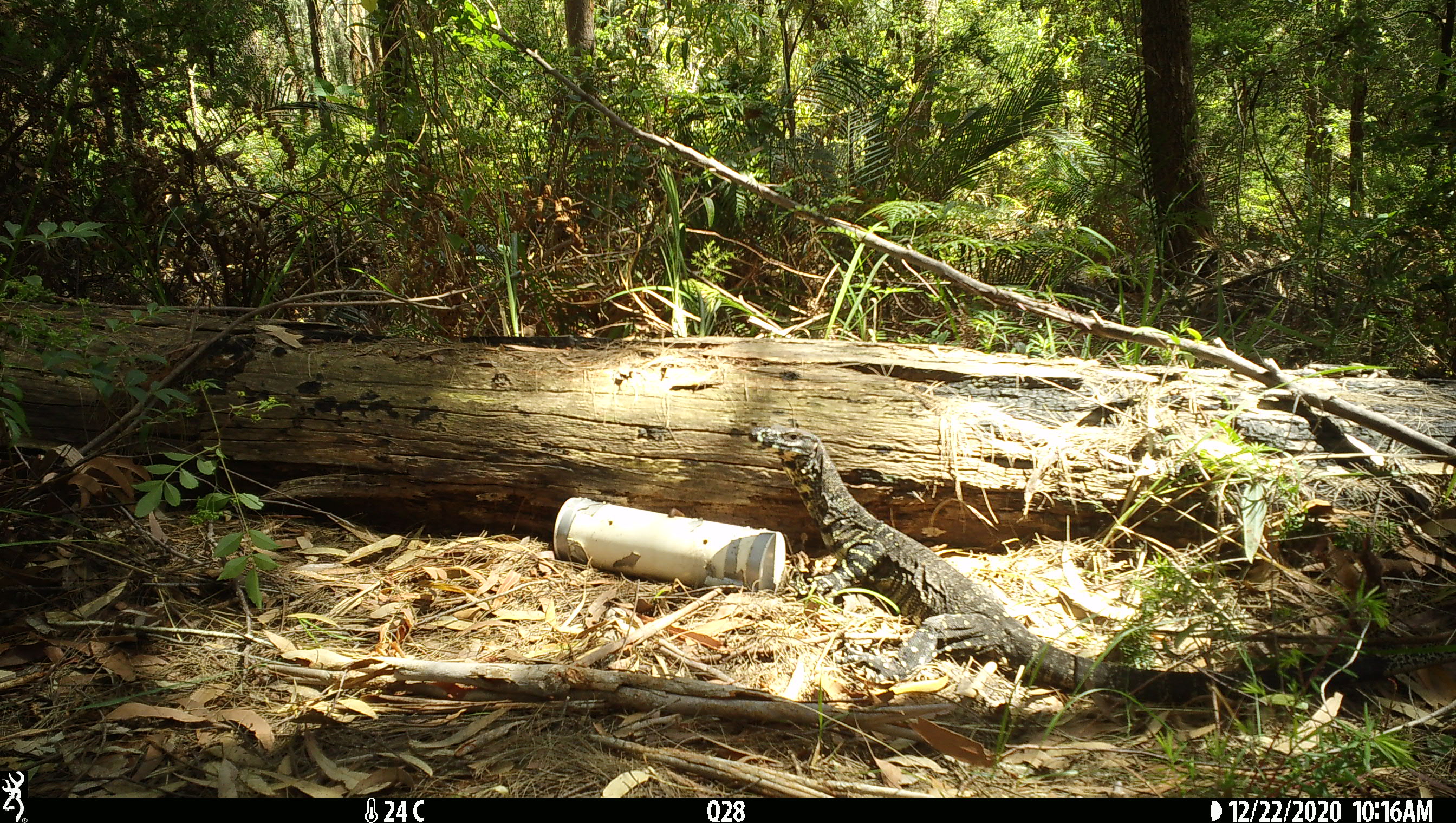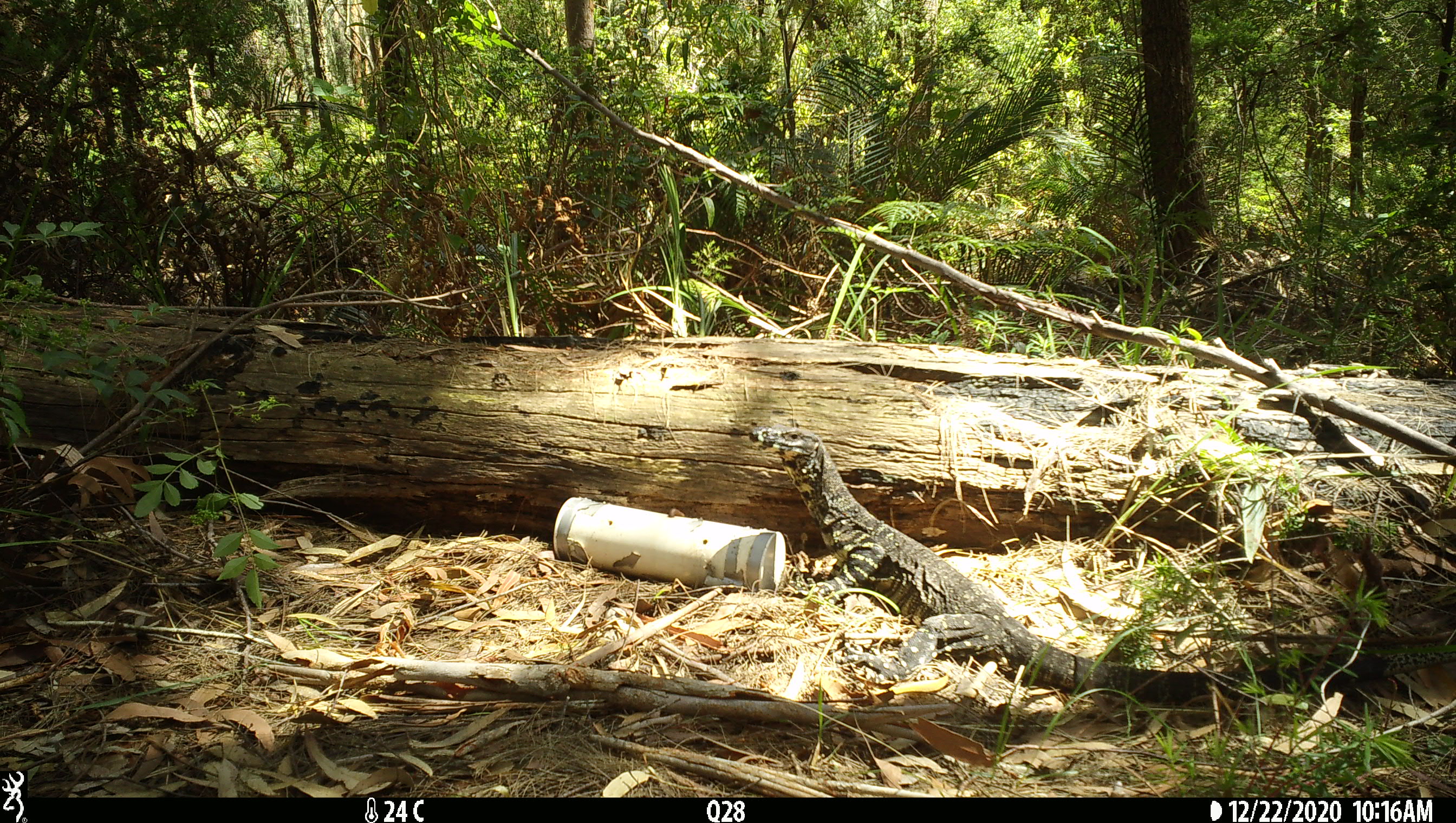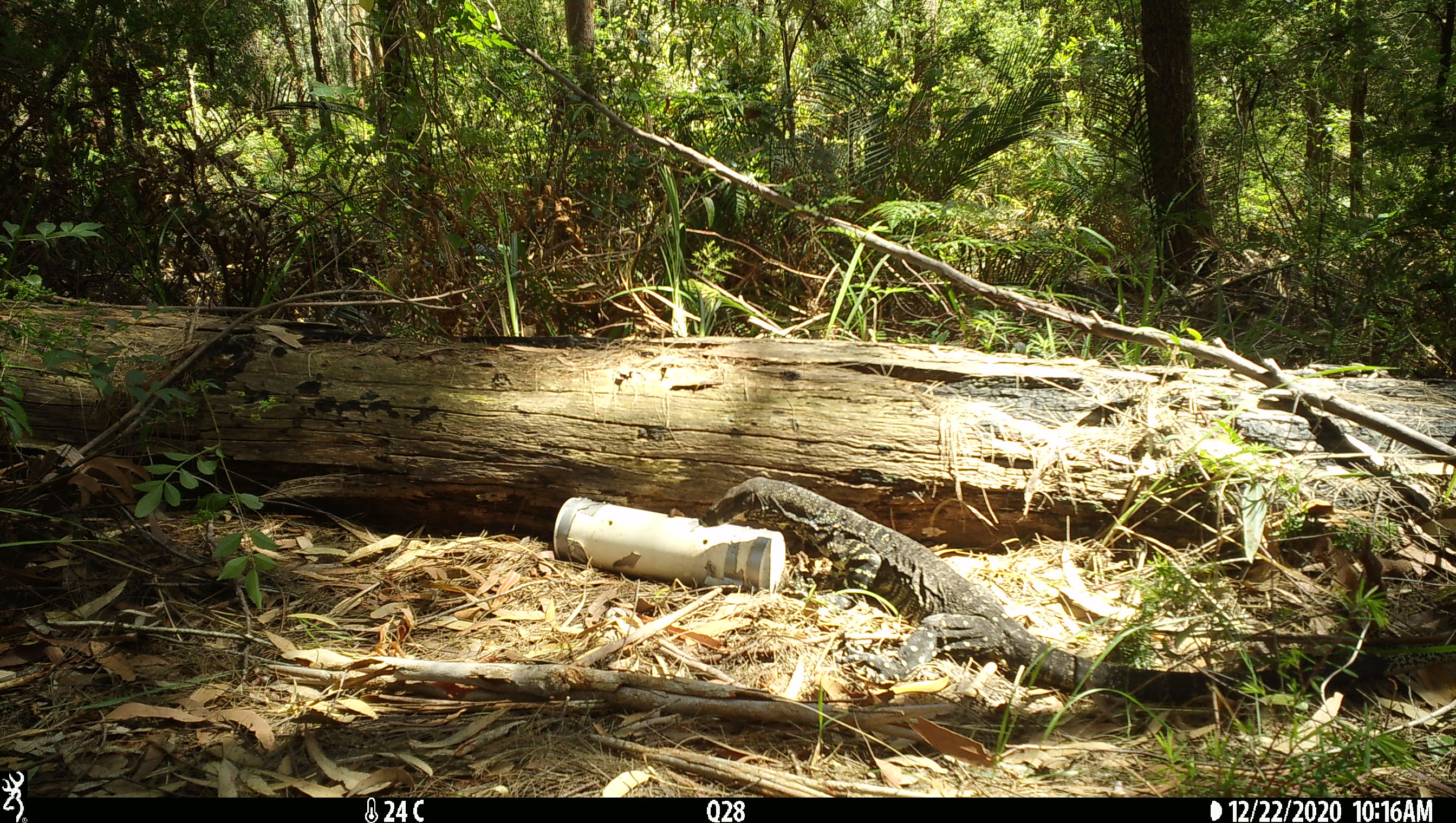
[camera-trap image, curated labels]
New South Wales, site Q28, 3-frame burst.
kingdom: Animalia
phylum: Chordata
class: Reptilia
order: Squamata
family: Varanidae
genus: Varanus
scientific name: Varanus varius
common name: lace monitor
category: goanna